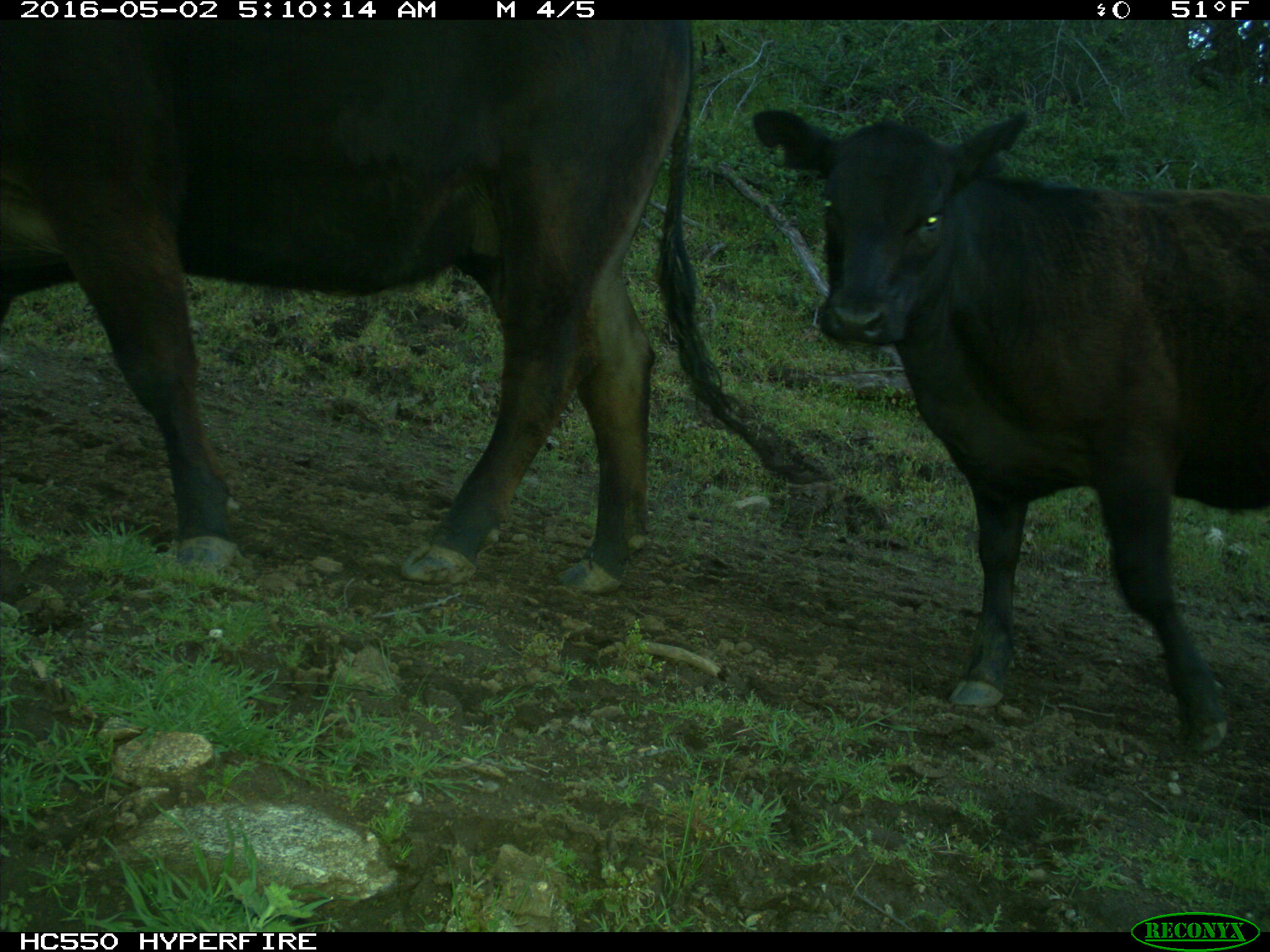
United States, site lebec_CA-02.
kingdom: Animalia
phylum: Chordata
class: Mammalia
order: Artiodactyla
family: Bovidae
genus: Bos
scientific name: Bos taurus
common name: domestic cow